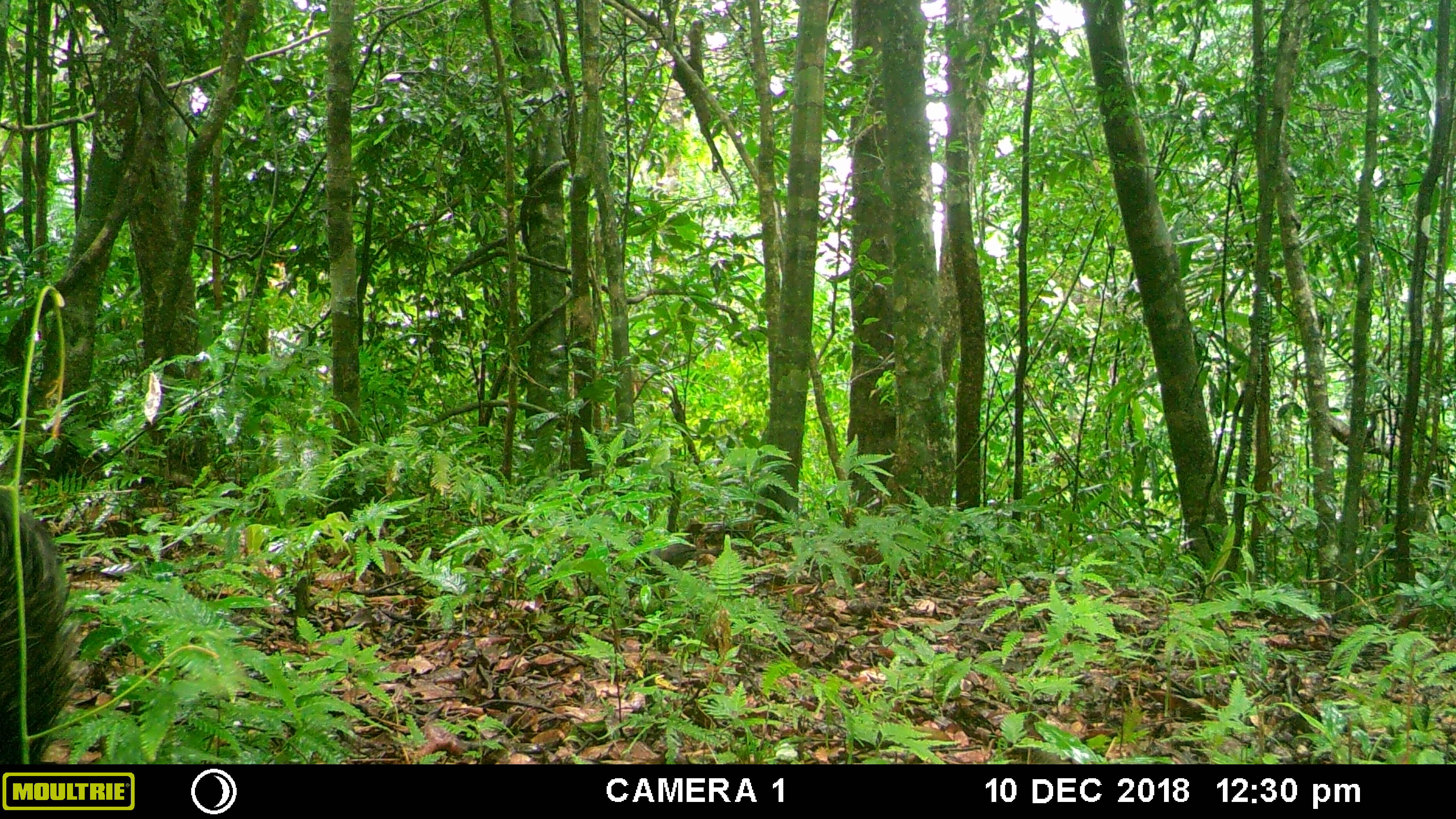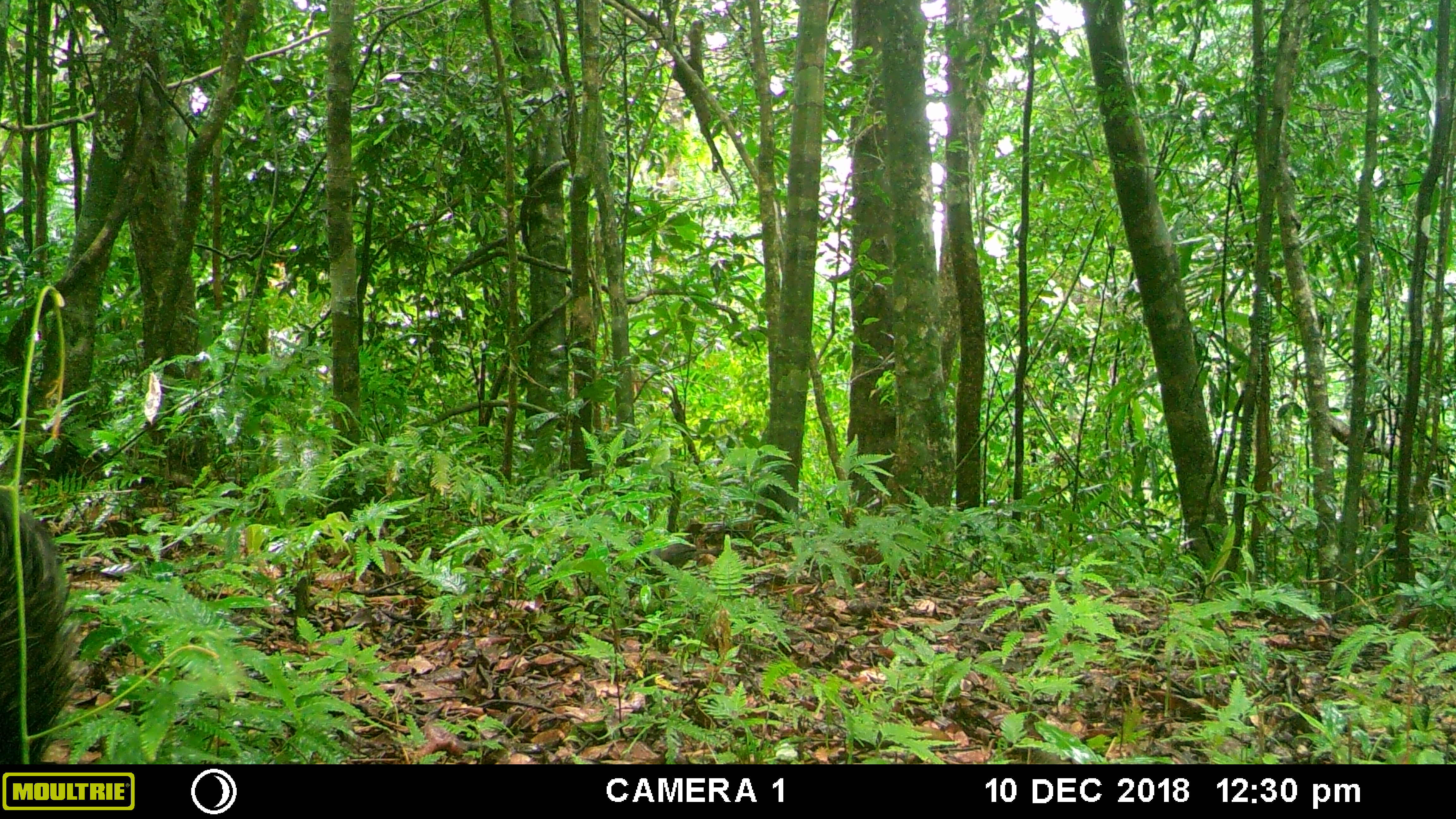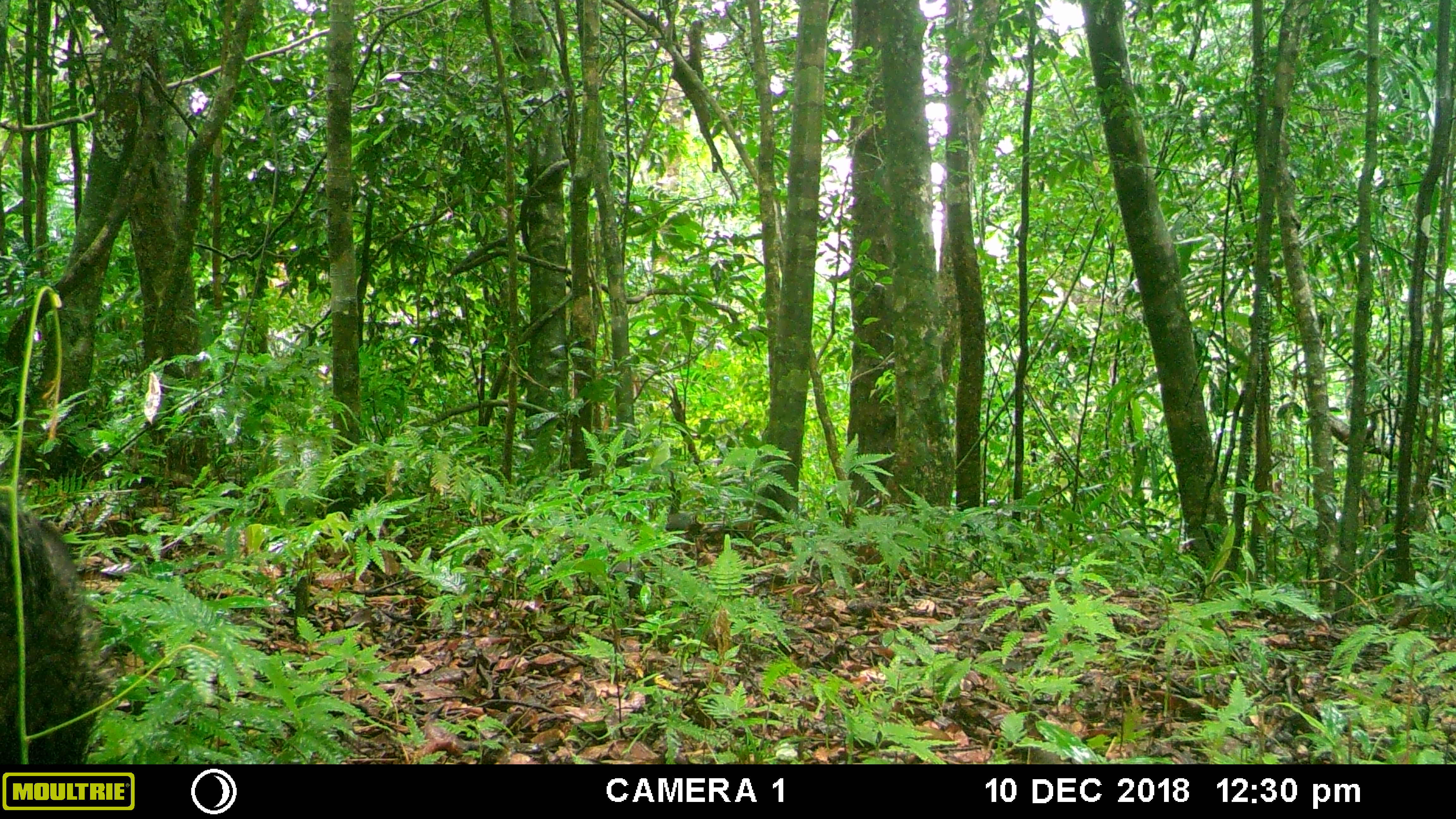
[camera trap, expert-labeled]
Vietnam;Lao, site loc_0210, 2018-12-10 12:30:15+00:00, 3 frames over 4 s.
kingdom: Animalia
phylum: Chordata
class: Aves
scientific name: Aves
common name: bird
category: unidentified bird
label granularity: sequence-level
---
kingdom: Animalia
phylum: Chordata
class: Mammalia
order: Artiodactyla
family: Suidae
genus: Sus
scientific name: Sus scrofa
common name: eurasian wild pig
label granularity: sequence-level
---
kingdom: Animalia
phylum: Chordata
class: Aves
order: Galliformes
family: Phasianidae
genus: Gallus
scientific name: Gallus gallus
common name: red junglefowl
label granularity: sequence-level